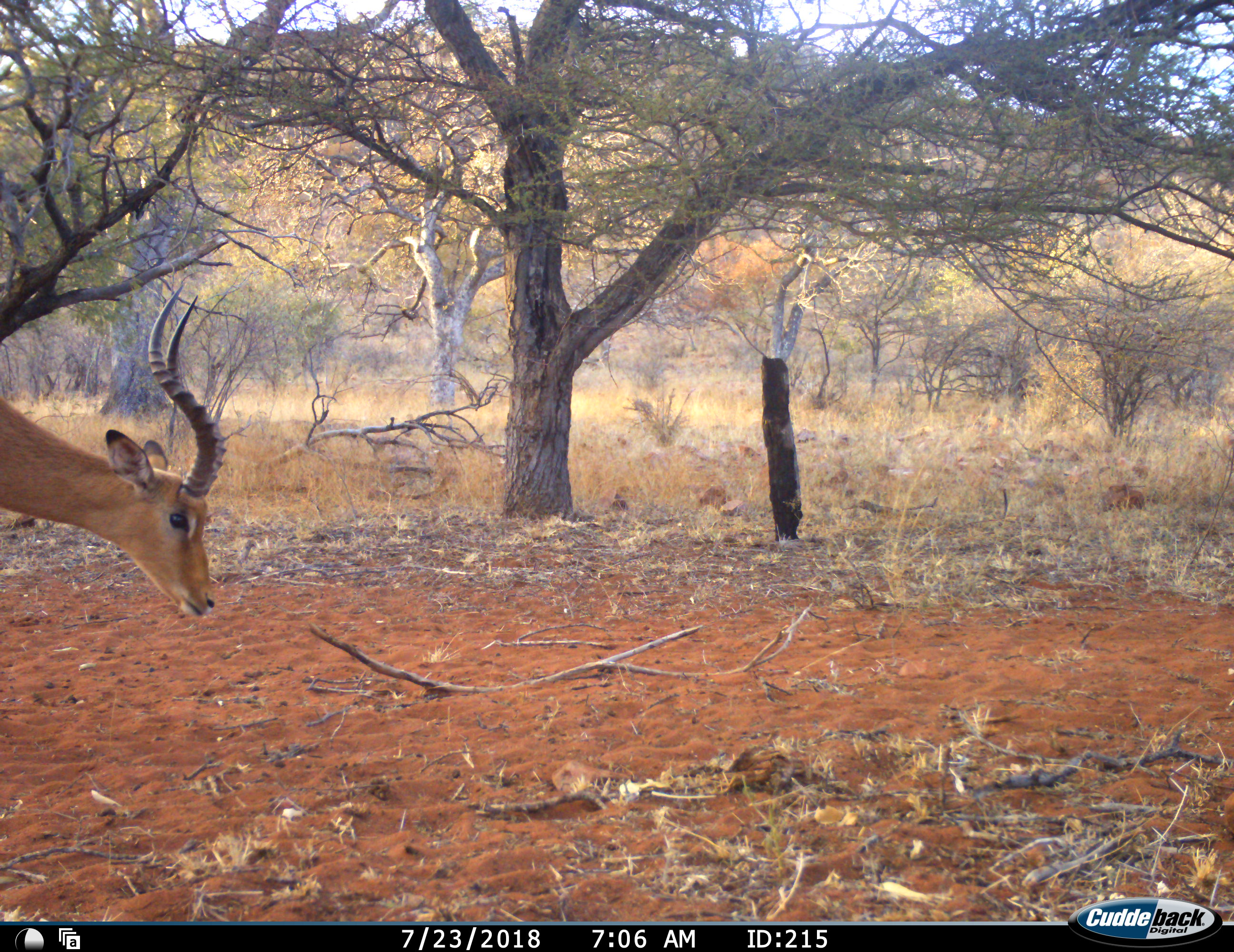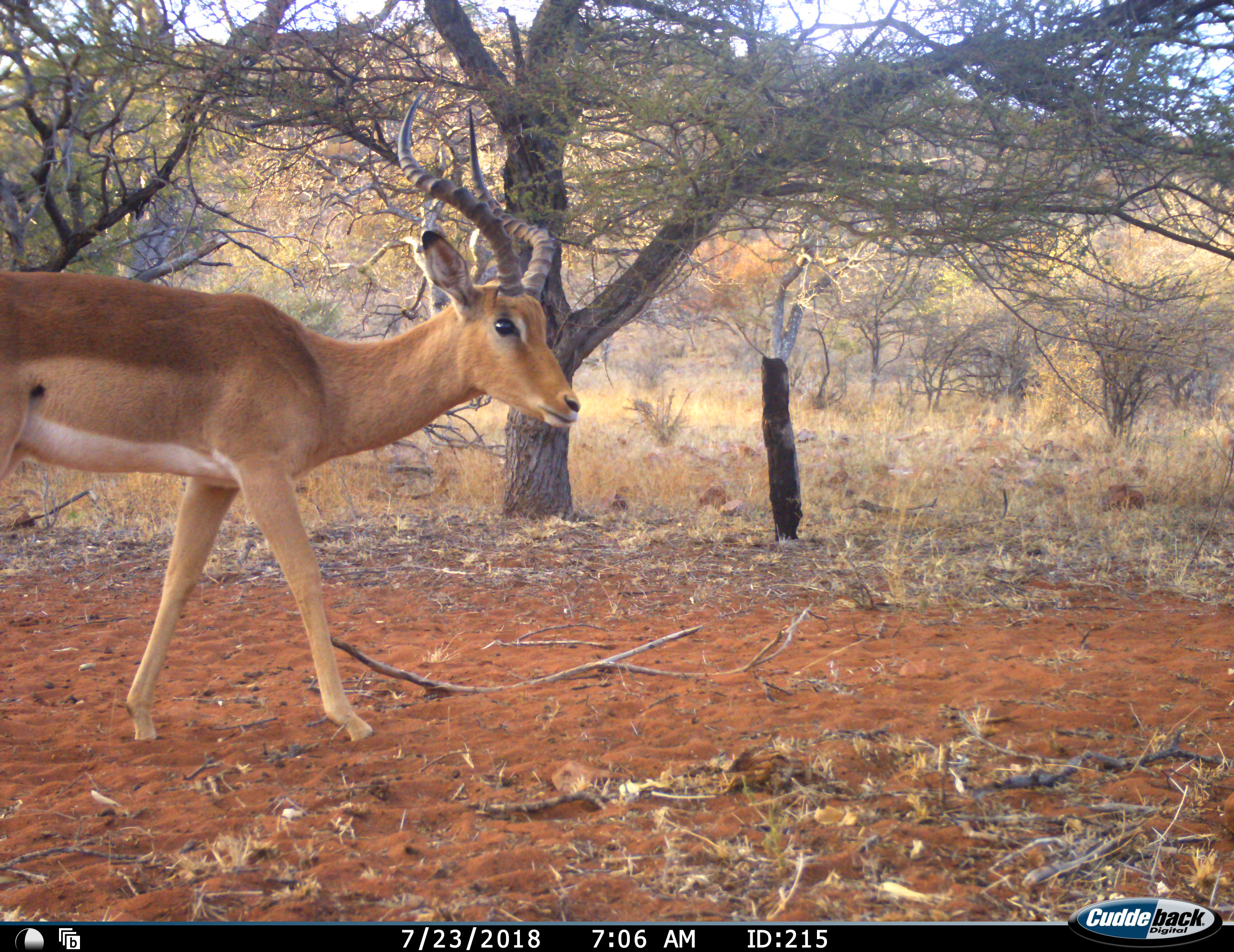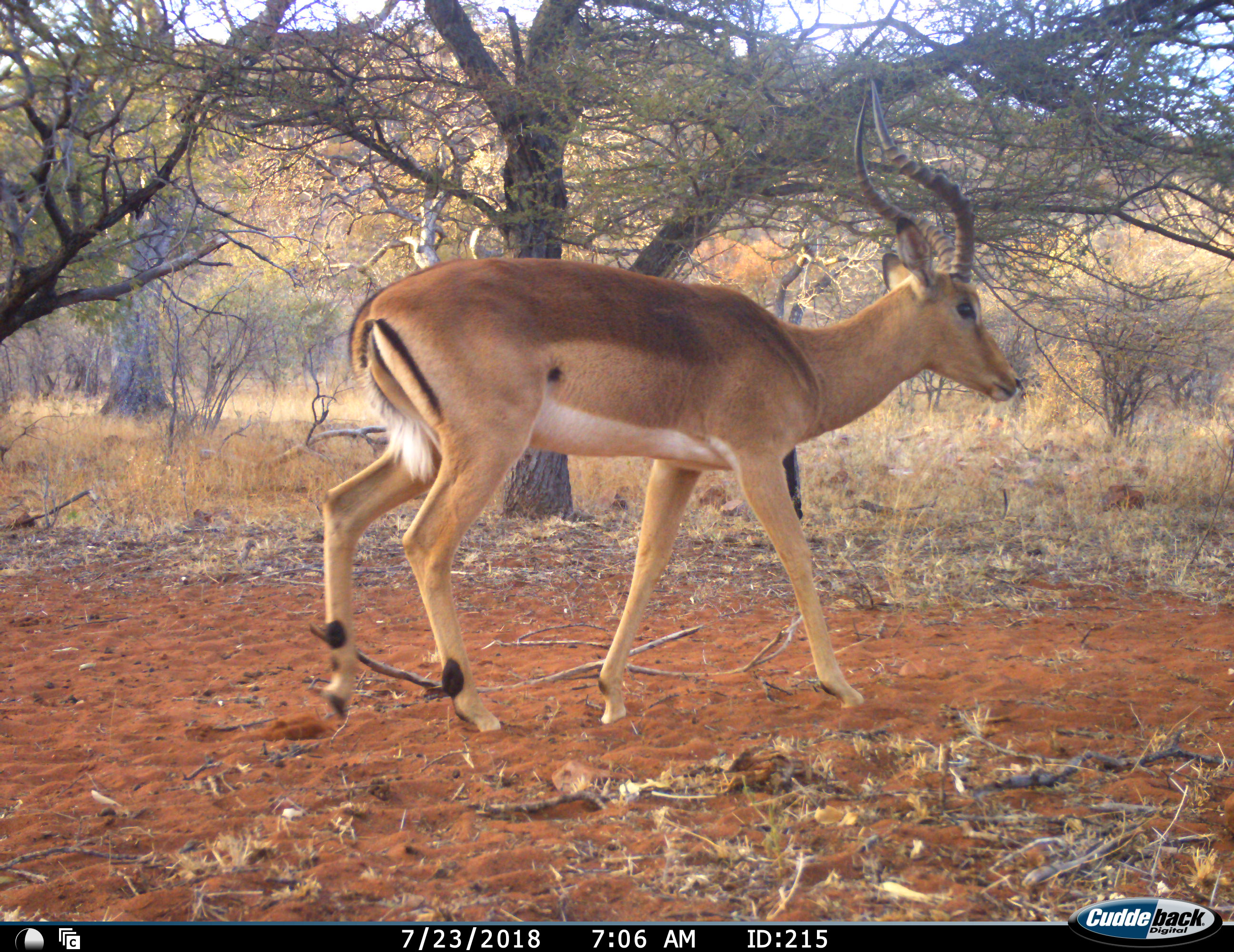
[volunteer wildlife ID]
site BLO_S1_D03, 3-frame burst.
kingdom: Animalia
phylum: Chordata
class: Mammalia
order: Artiodactyla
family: Bovidae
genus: Aepyceros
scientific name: Aepyceros melampus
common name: impala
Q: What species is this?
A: Impala (Aepyceros melampus).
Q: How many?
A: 1.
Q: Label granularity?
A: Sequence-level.